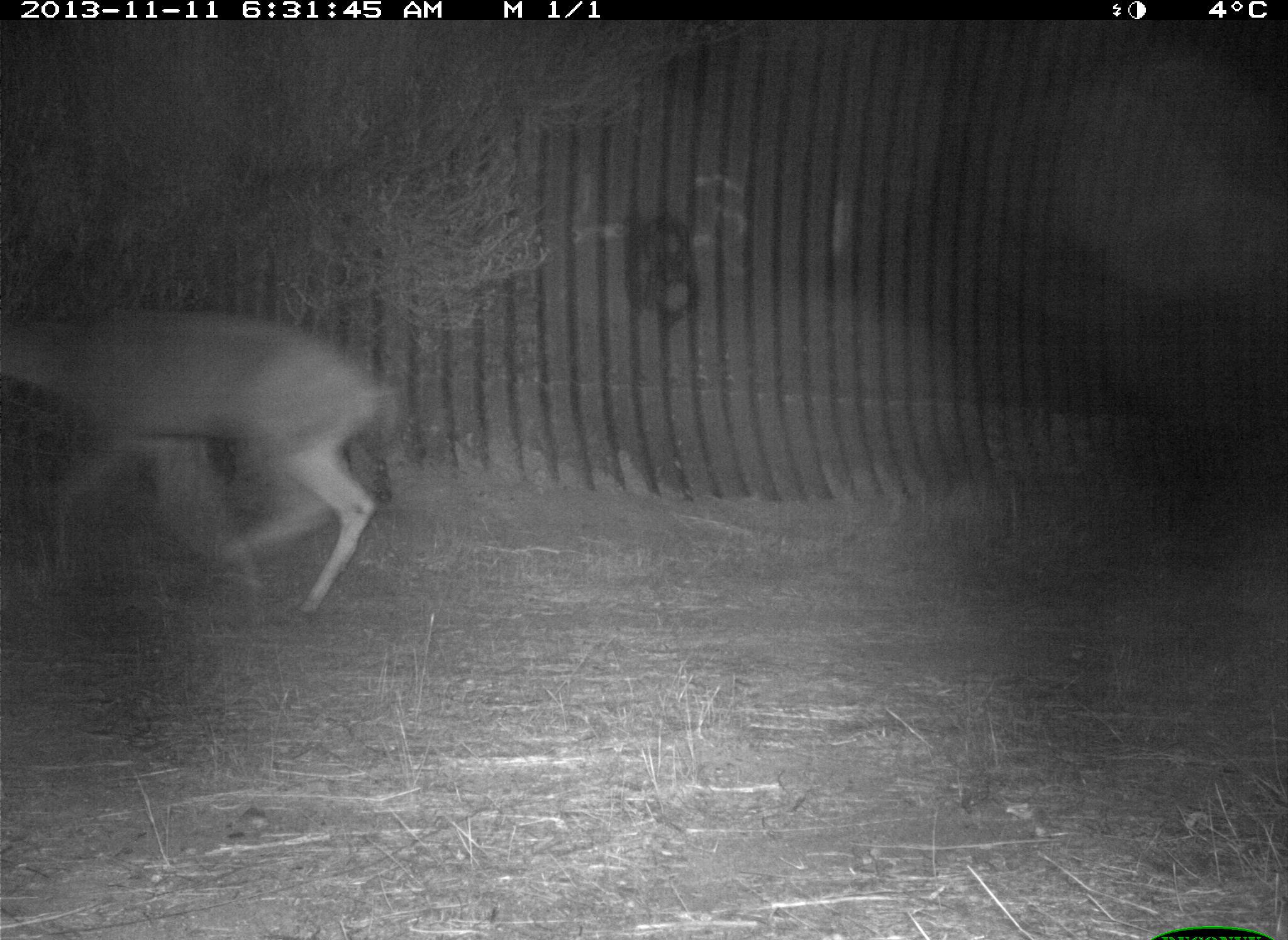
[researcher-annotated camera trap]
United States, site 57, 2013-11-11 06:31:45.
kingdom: Animalia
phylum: Chordata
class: Mammalia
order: Artiodactyla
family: Cervidae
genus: Odocoileus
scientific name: Odocoileus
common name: deer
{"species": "deer (Odocoileus)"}